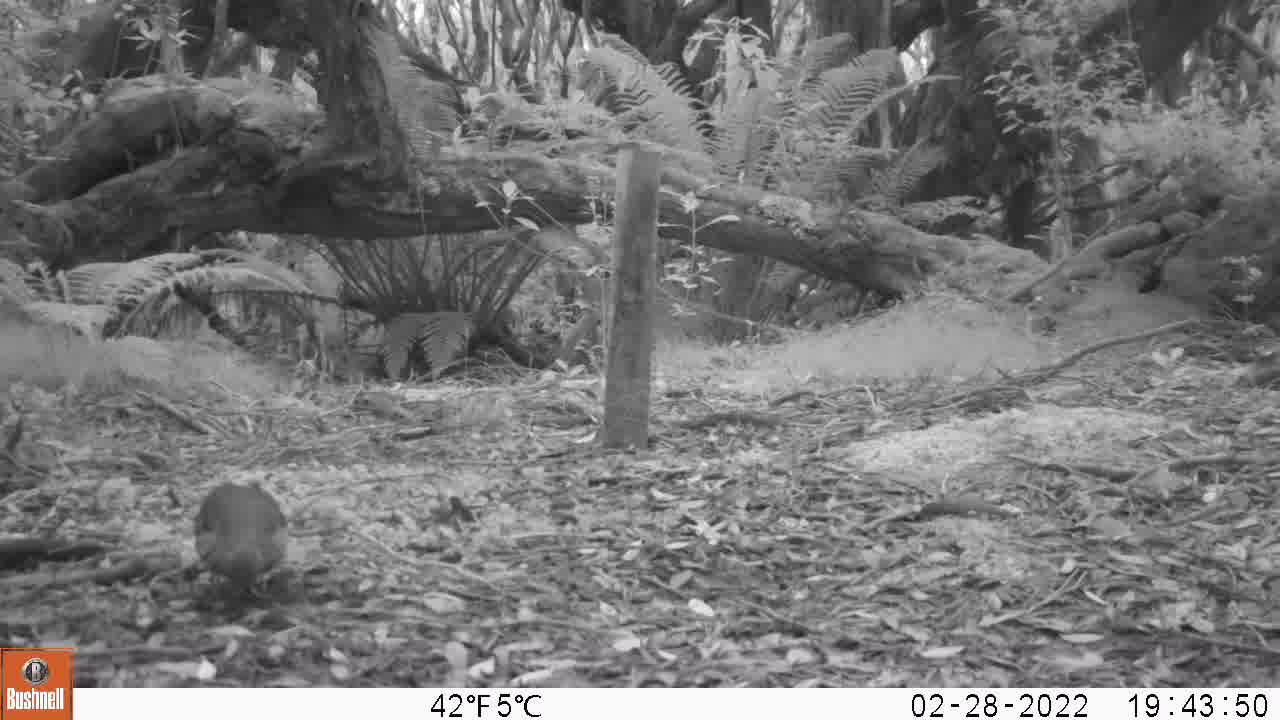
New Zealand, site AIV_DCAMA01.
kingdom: Animalia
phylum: Chordata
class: Aves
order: Passeriformes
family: Turdidae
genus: Turdus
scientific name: Turdus philomelos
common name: song thrush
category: thrush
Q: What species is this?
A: Thrush (song thrush) (Turdus philomelos).